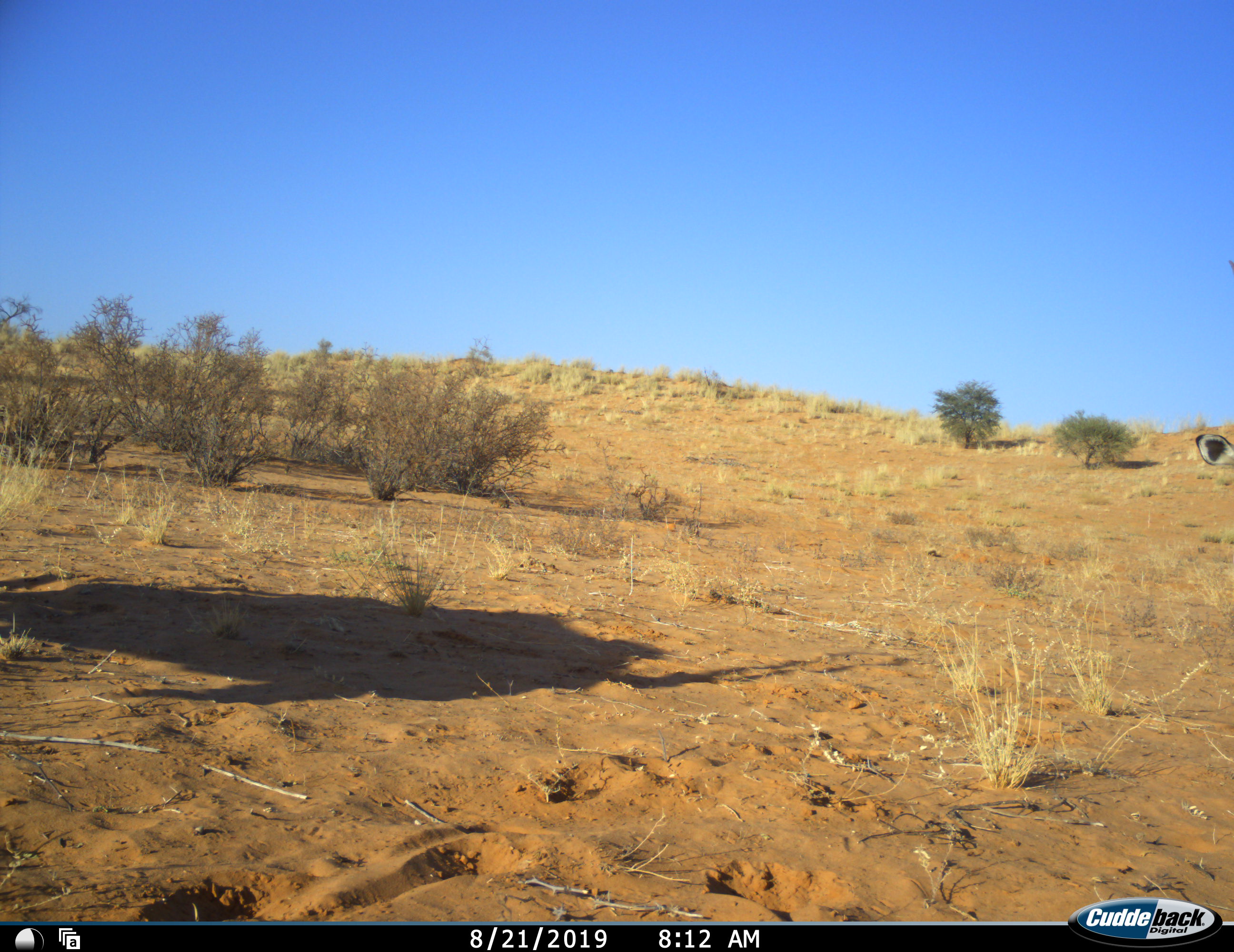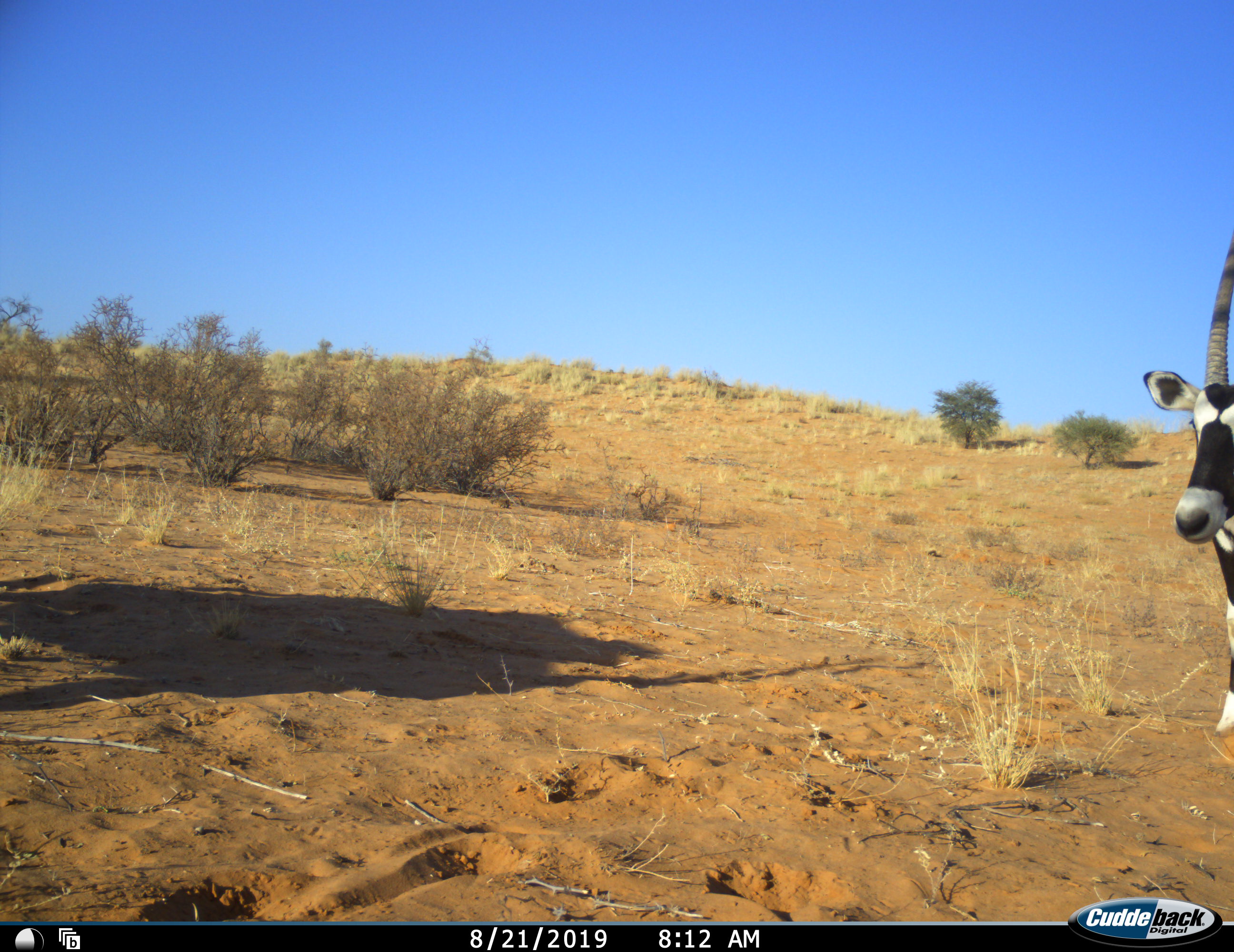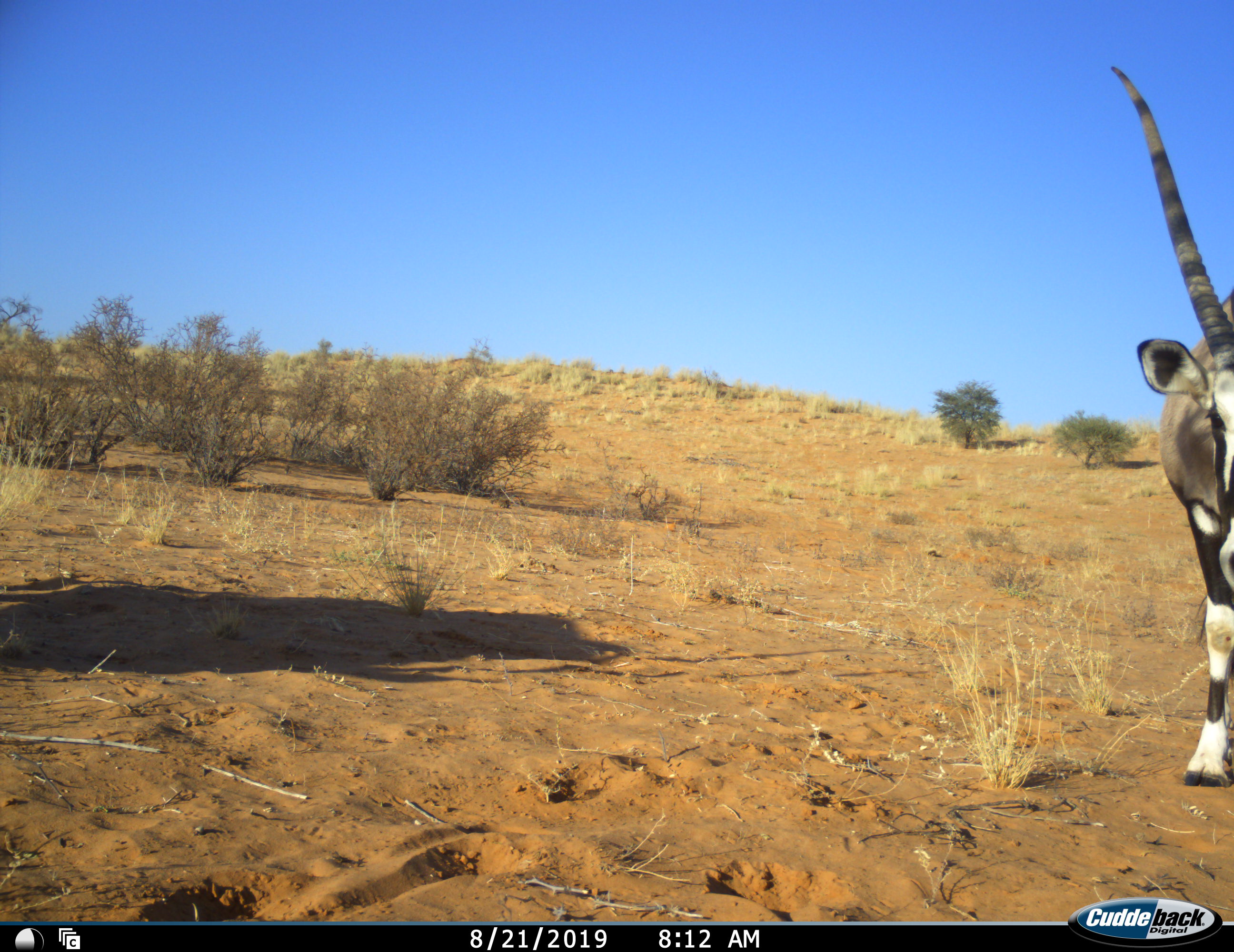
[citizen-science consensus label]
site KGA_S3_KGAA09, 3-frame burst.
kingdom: Animalia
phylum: Chordata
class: Mammalia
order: Artiodactyla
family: Bovidae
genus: Oryx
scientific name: Oryx gazella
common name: gemsbok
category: oryx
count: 1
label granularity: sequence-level